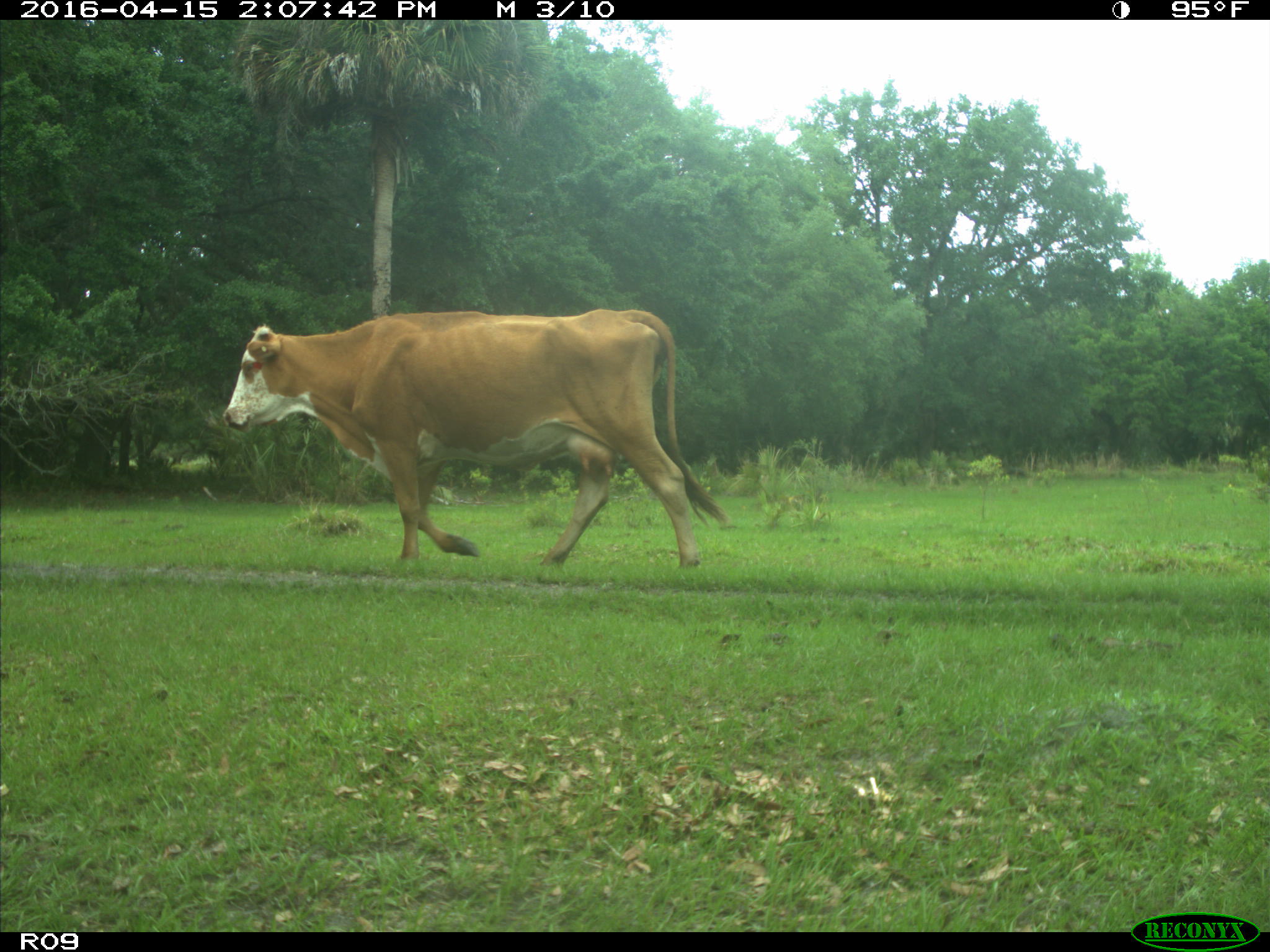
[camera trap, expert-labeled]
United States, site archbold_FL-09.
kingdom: Animalia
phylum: Chordata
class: Mammalia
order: Artiodactyla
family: Bovidae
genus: Bos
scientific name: Bos taurus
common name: domestic cow